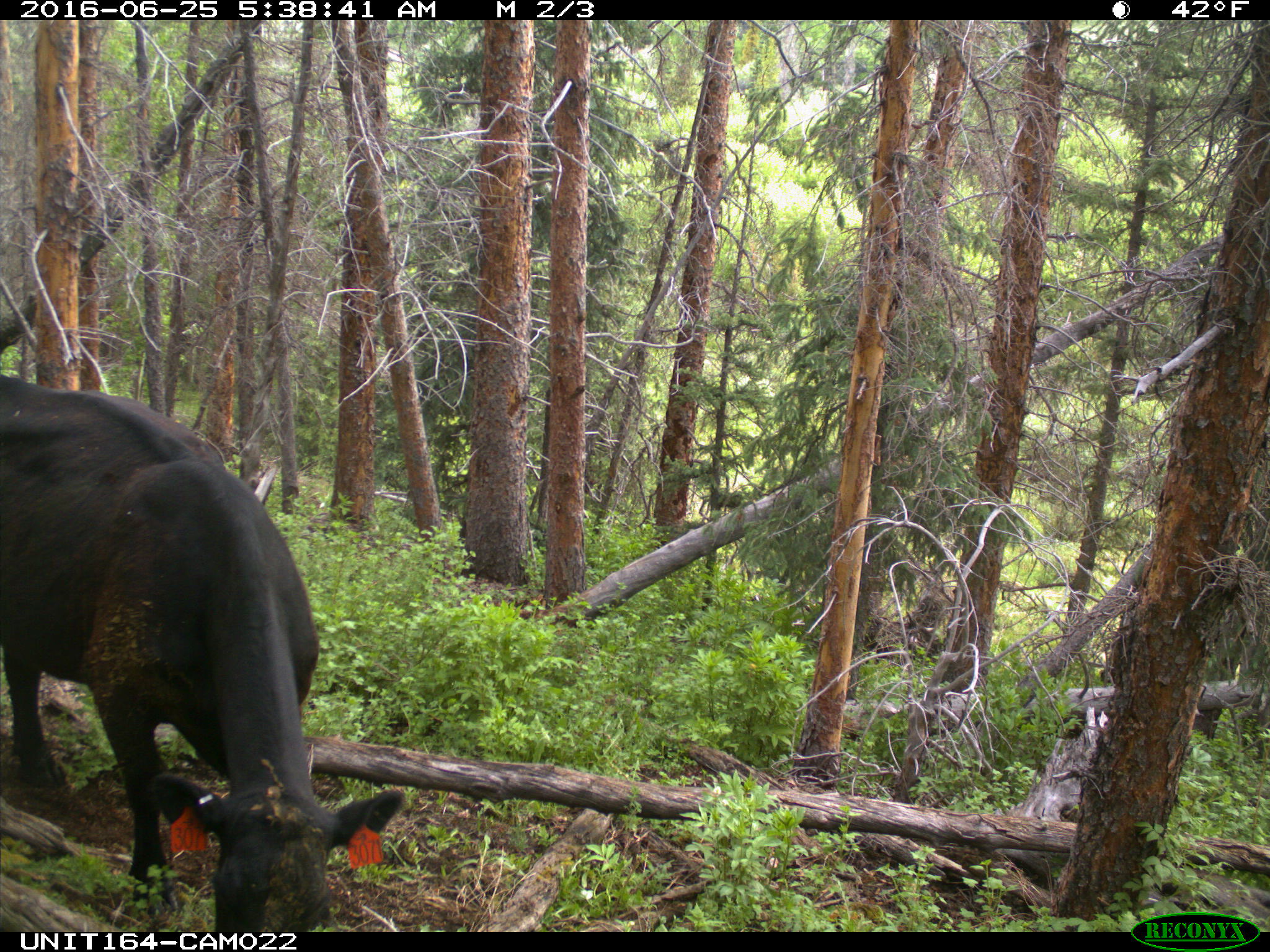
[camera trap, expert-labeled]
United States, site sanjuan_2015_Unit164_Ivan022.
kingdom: Animalia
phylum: Chordata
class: Mammalia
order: Artiodactyla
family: Bovidae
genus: Bos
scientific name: Bos taurus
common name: domestic cow